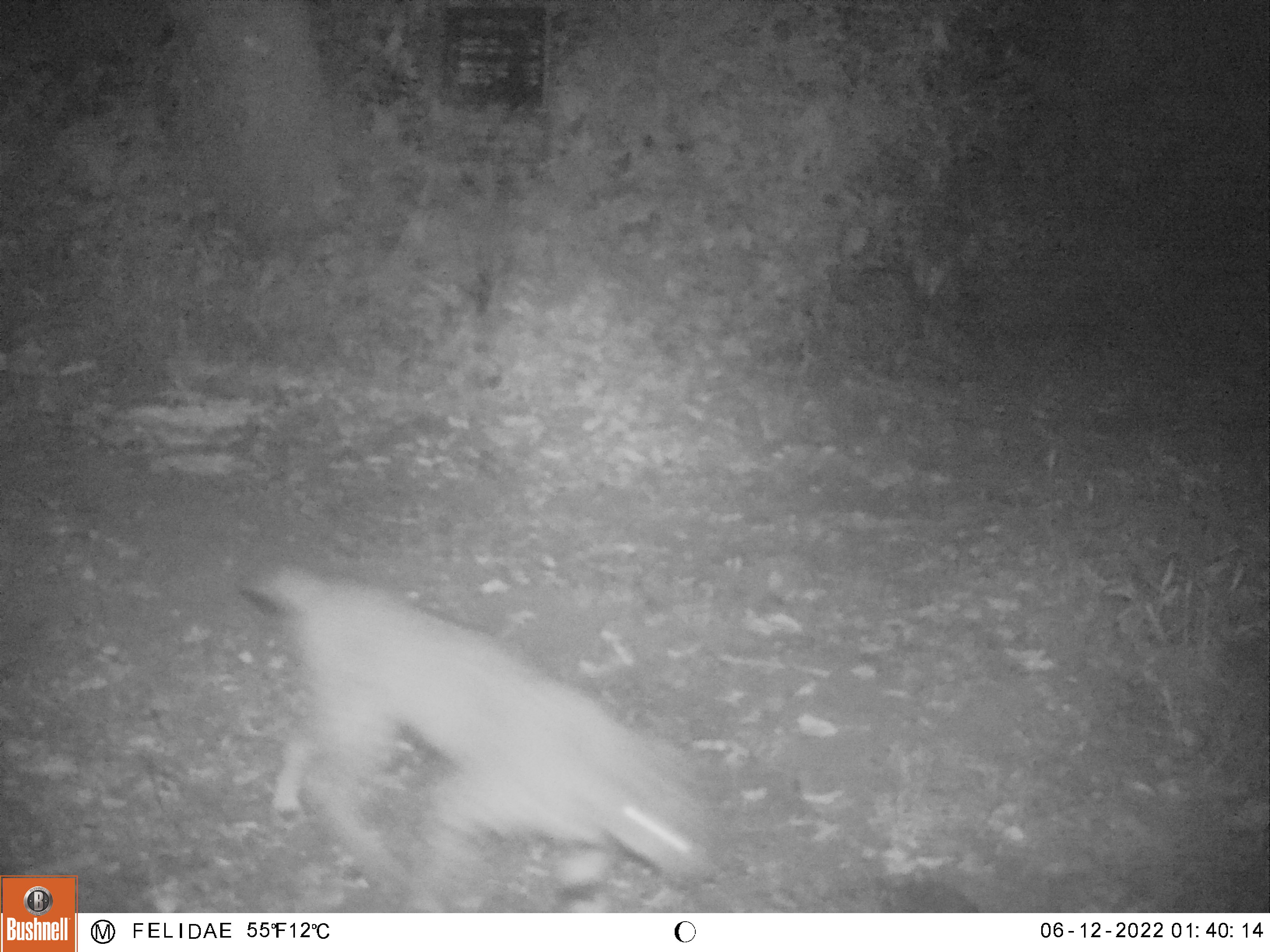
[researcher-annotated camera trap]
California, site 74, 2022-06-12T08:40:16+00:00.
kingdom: Animalia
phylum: Chordata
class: Mammalia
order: Carnivora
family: Felidae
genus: Lynx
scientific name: Lynx rufus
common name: bobcat